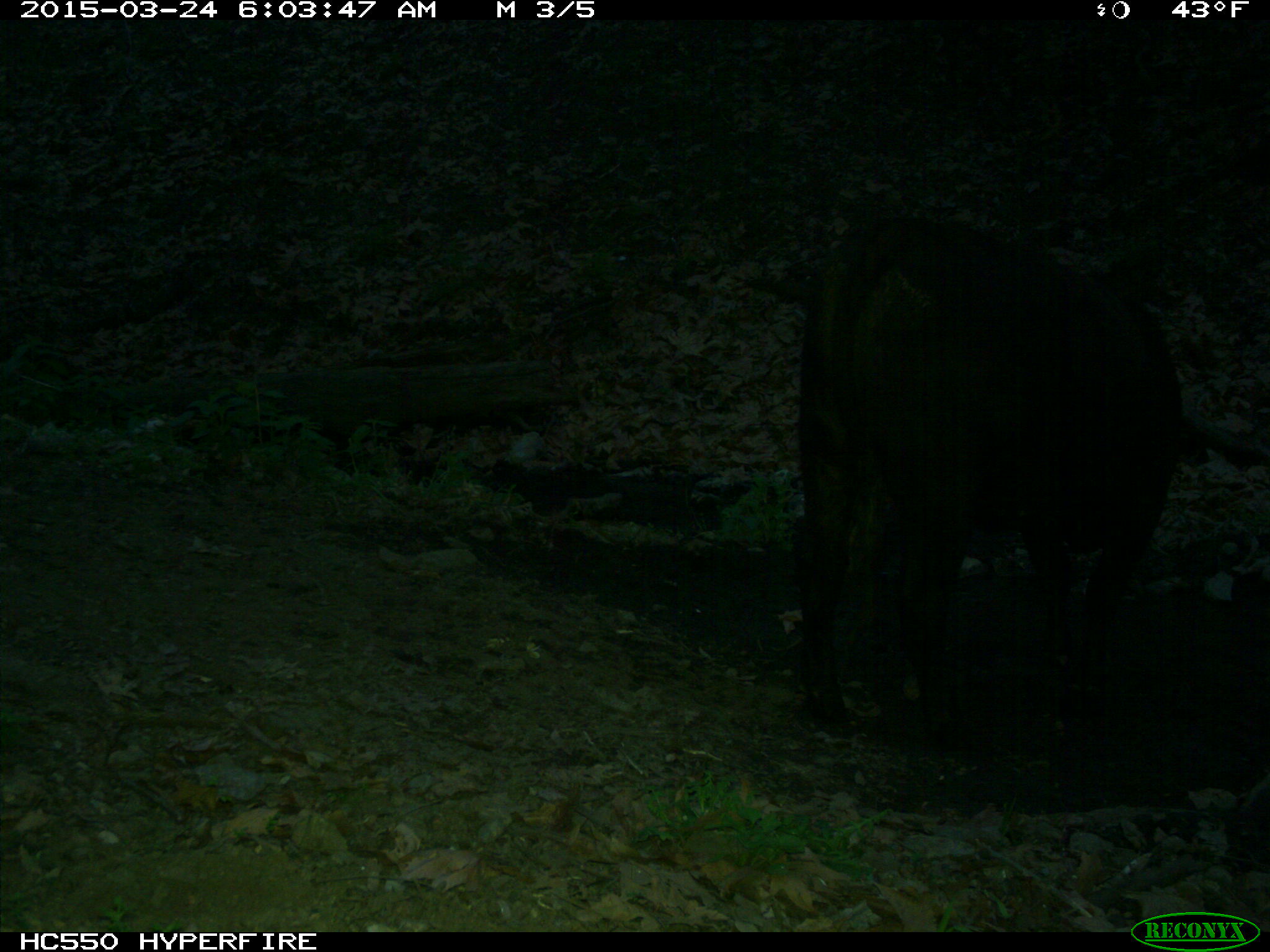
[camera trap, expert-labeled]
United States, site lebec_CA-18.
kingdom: Animalia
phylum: Chordata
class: Mammalia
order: Artiodactyla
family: Bovidae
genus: Bos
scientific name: Bos taurus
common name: domestic cow